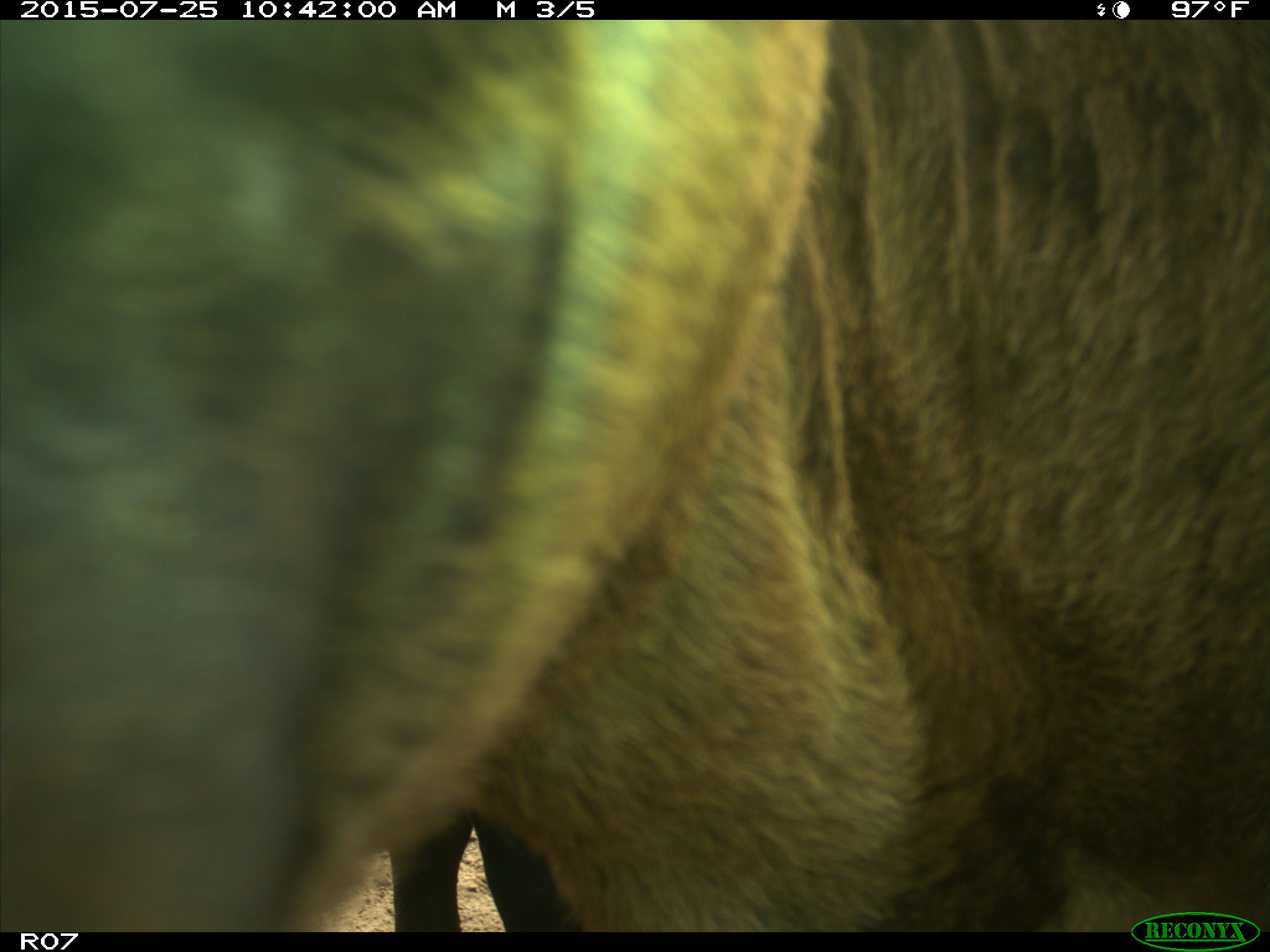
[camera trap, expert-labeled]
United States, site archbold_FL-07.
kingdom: Animalia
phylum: Chordata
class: Mammalia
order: Artiodactyla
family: Bovidae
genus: Bos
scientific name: Bos taurus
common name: domestic cow